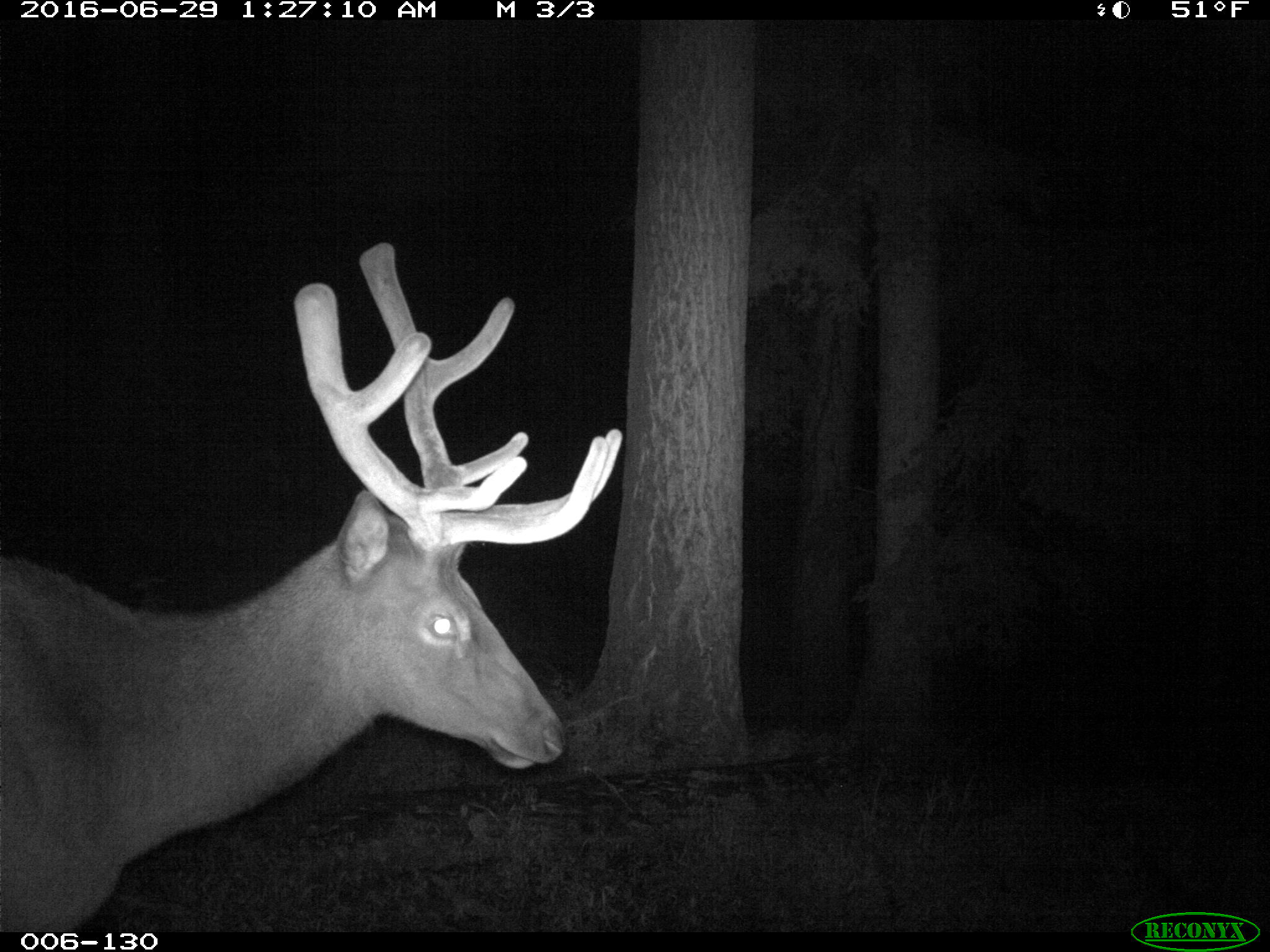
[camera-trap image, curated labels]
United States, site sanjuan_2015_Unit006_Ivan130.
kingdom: Animalia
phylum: Chordata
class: Mammalia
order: Artiodactyla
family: Cervidae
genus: Cervus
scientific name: Cervus elaphus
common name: red deer